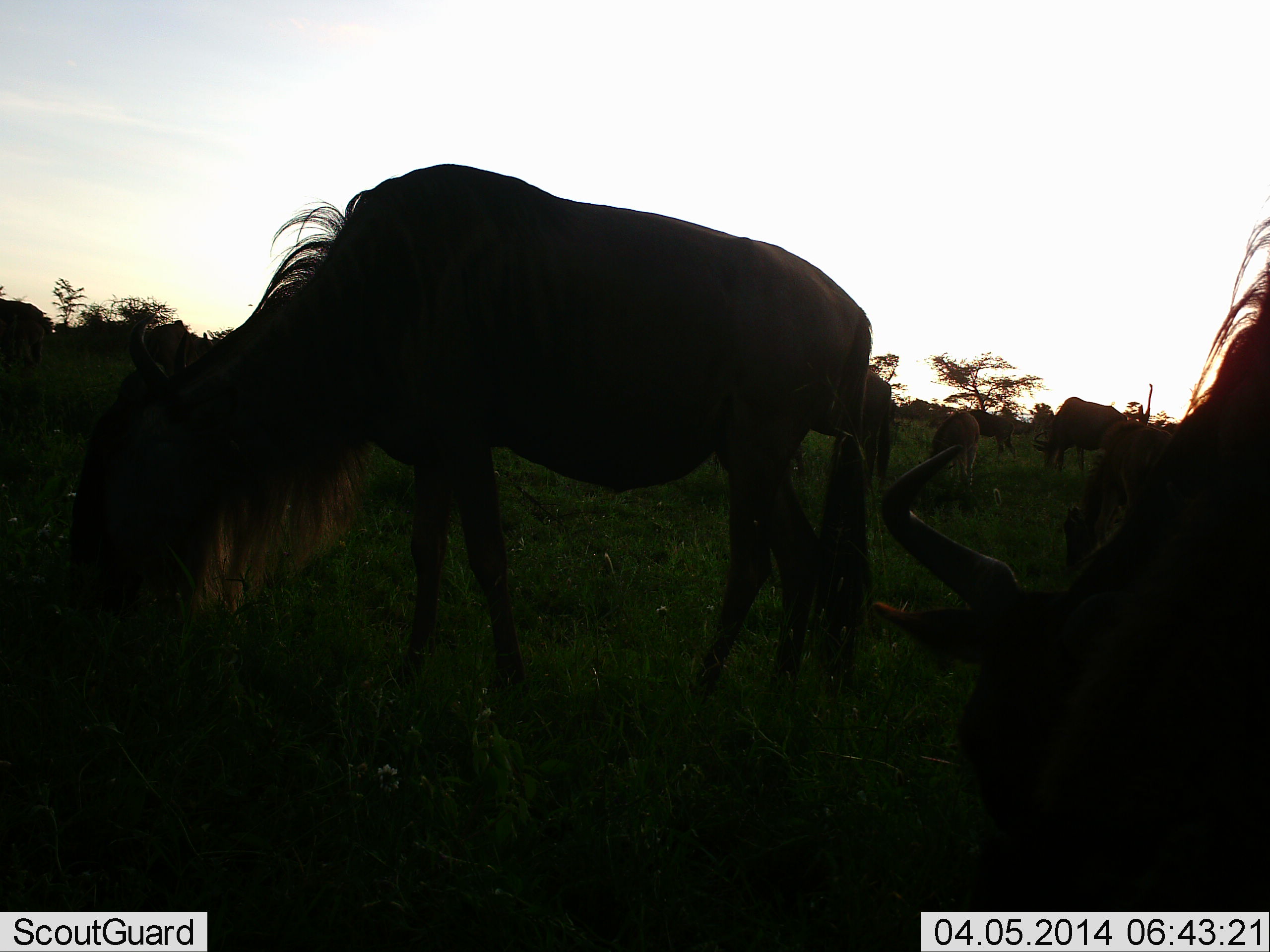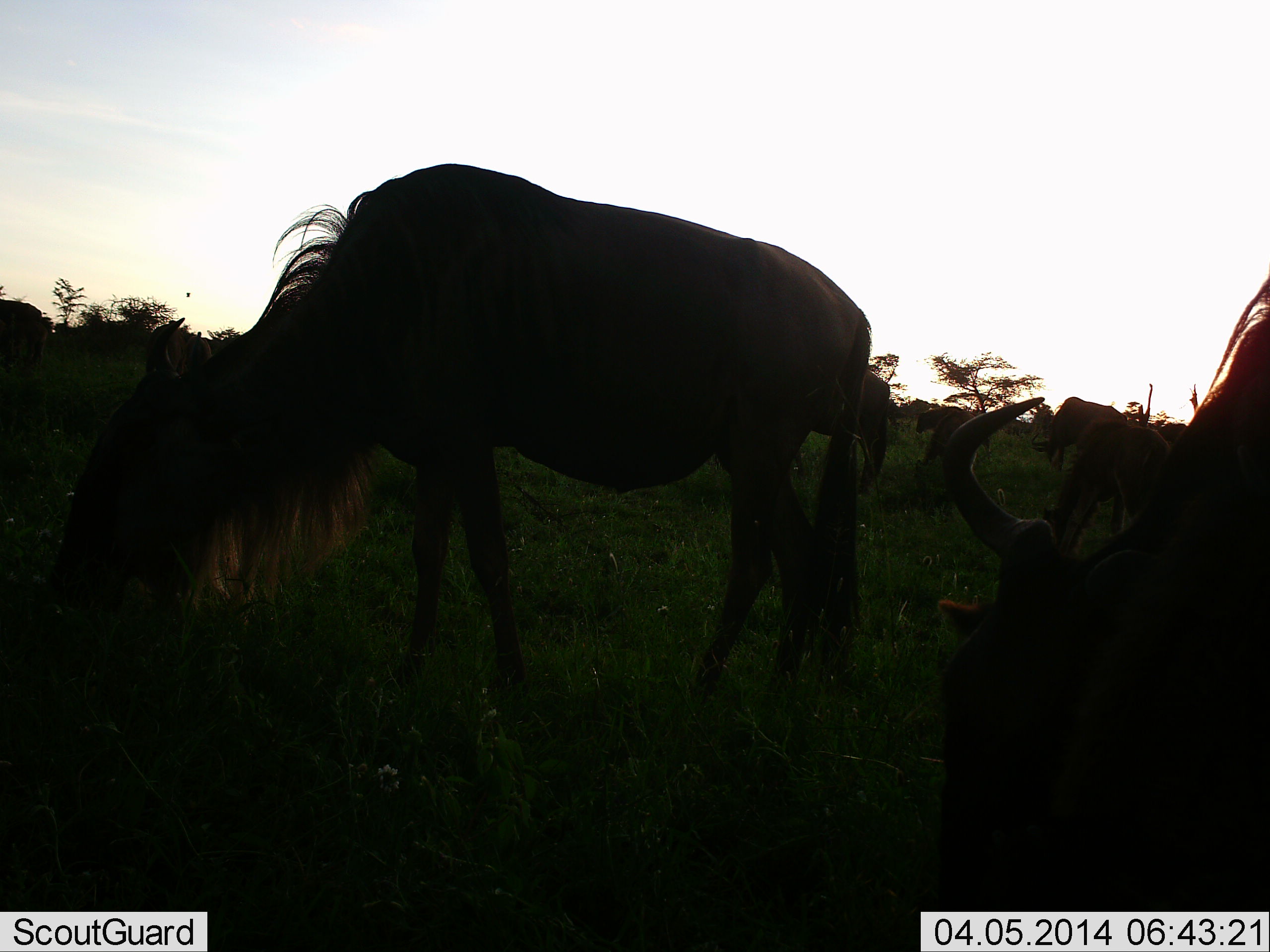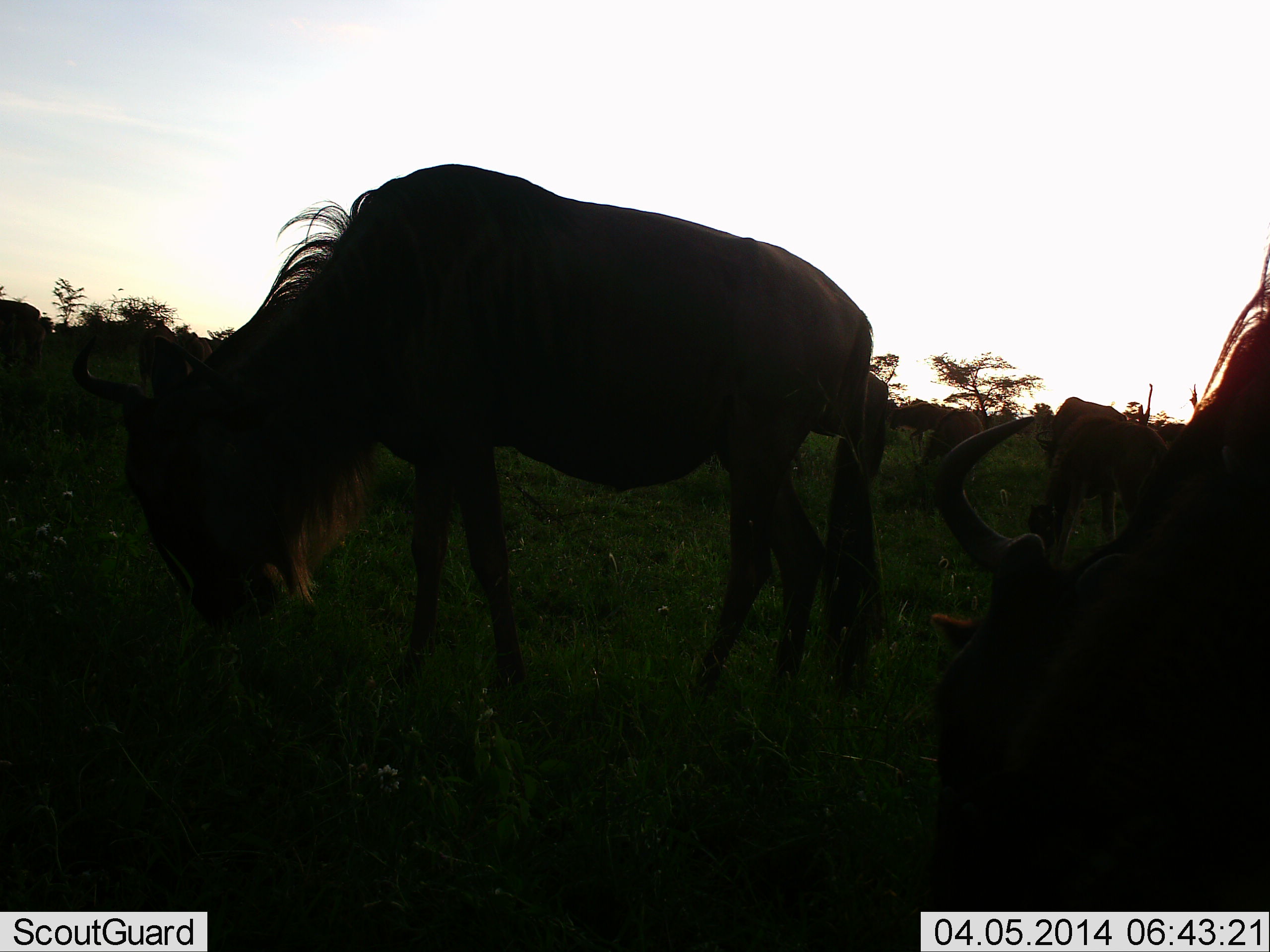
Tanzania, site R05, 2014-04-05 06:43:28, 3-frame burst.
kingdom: Animalia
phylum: Chordata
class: Mammalia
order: Artiodactyla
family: Bovidae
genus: Connochaetes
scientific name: Connochaetes taurinus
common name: blue wildebeest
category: wildebeest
Wildebeest (blue wildebeest) (Connochaetes taurinus), count 4. Behavior (volunteer vote fractions): standing 36%, resting 0%, moving 18%, interacting 0%. Young present (vote fraction): 9%. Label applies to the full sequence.